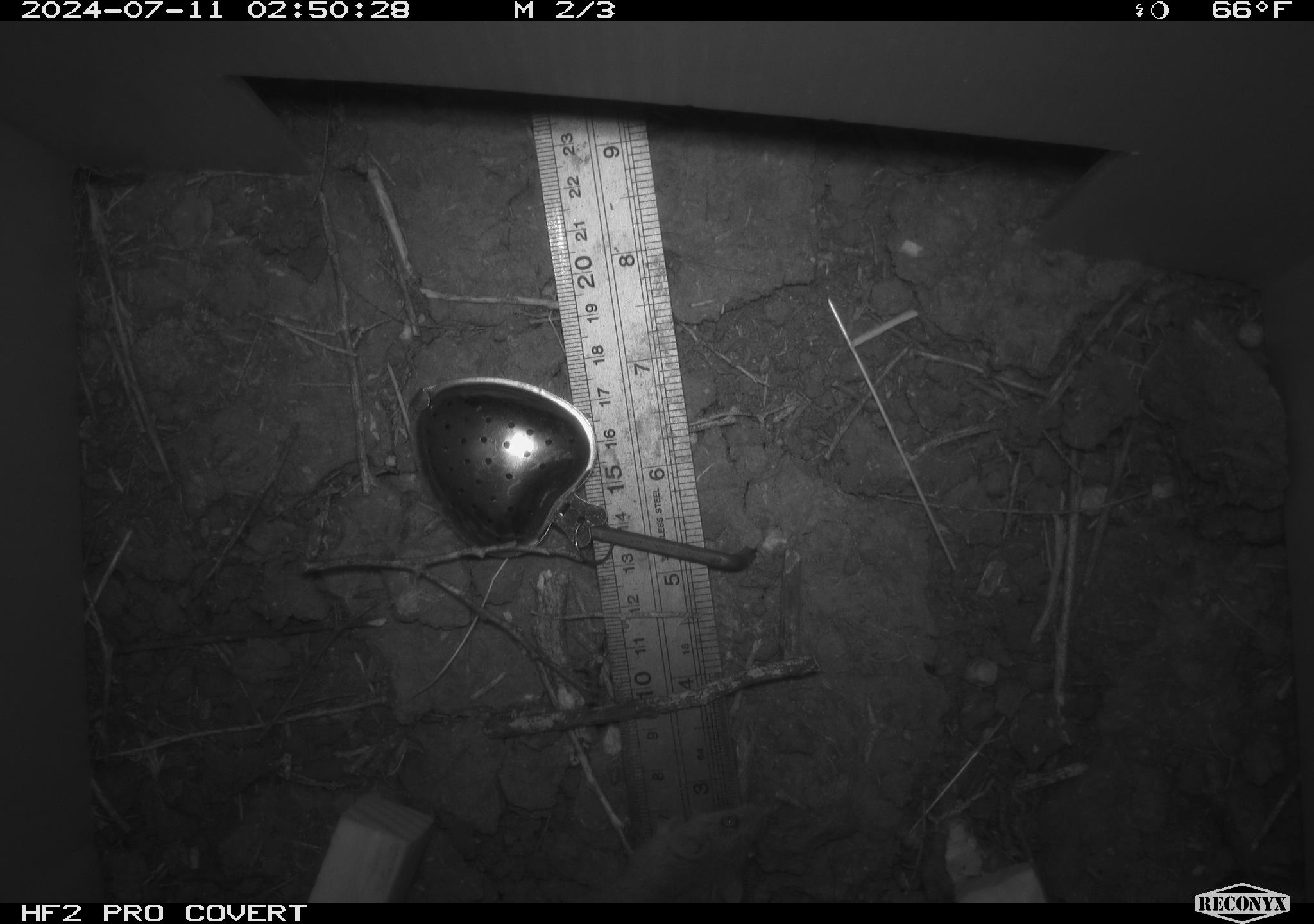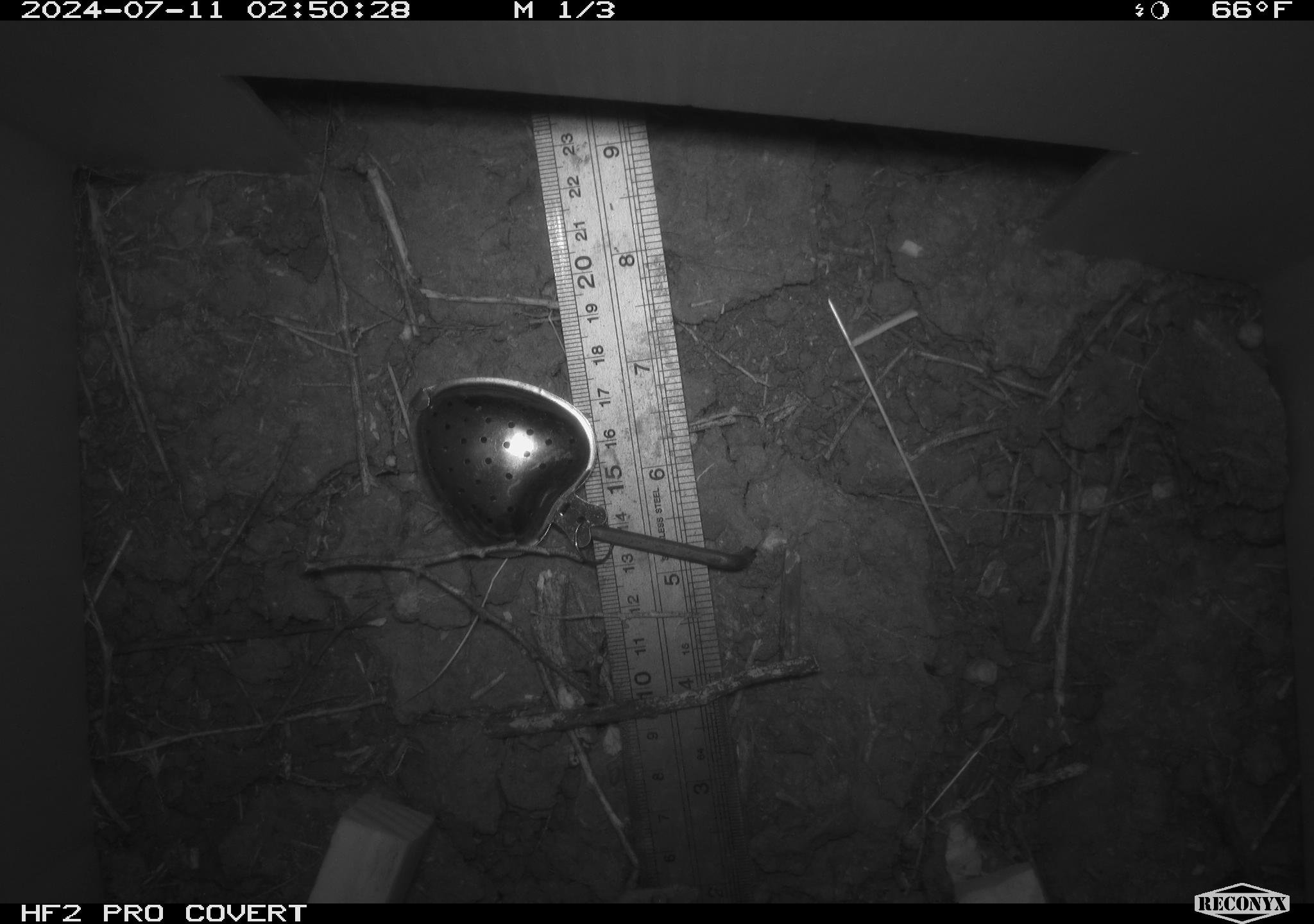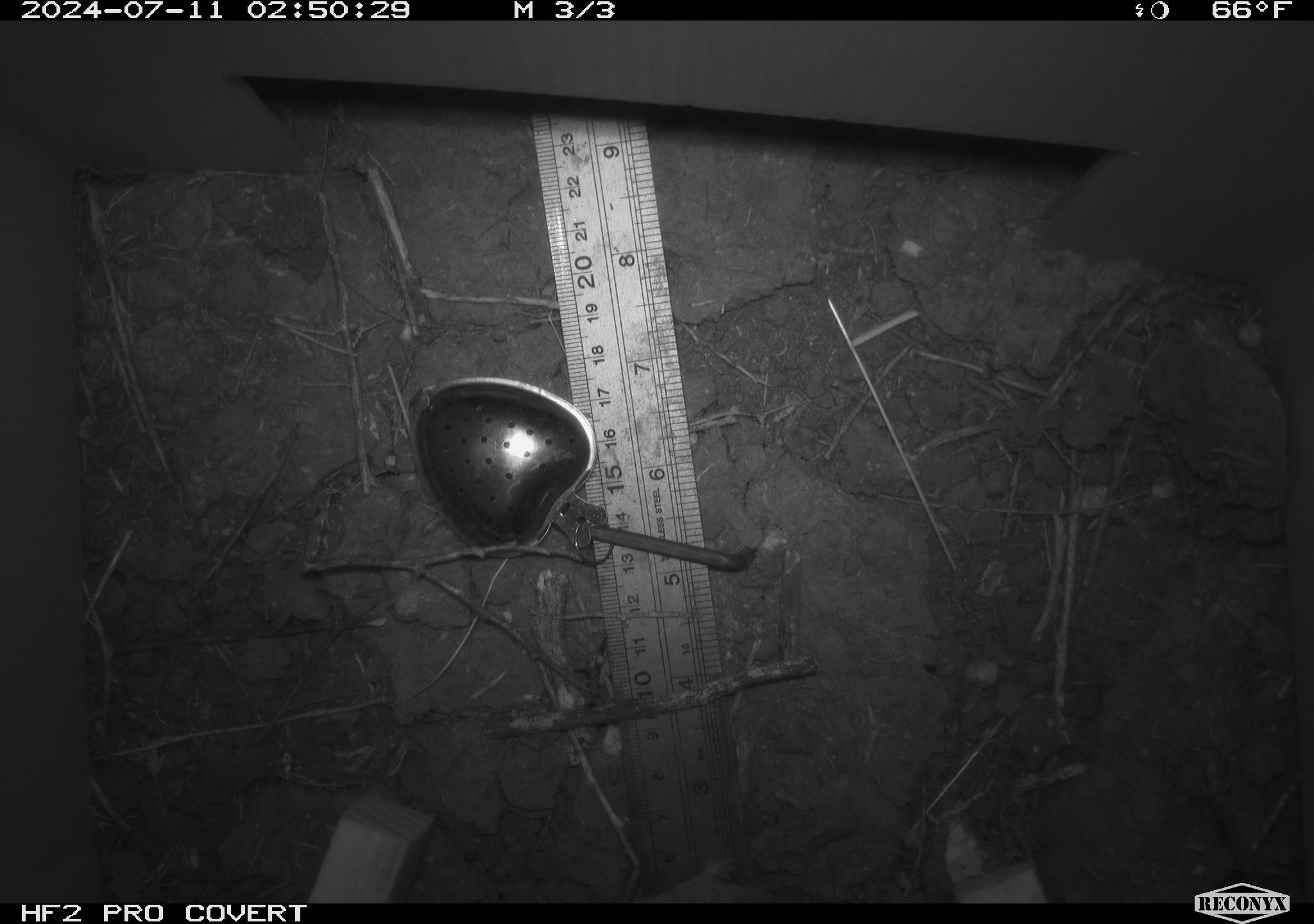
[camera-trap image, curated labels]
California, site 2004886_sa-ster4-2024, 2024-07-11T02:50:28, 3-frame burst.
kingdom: Animalia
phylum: Chordata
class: Mammalia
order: Rodentia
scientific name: Rodentia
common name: mouse species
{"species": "mouse species (Rodentia)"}